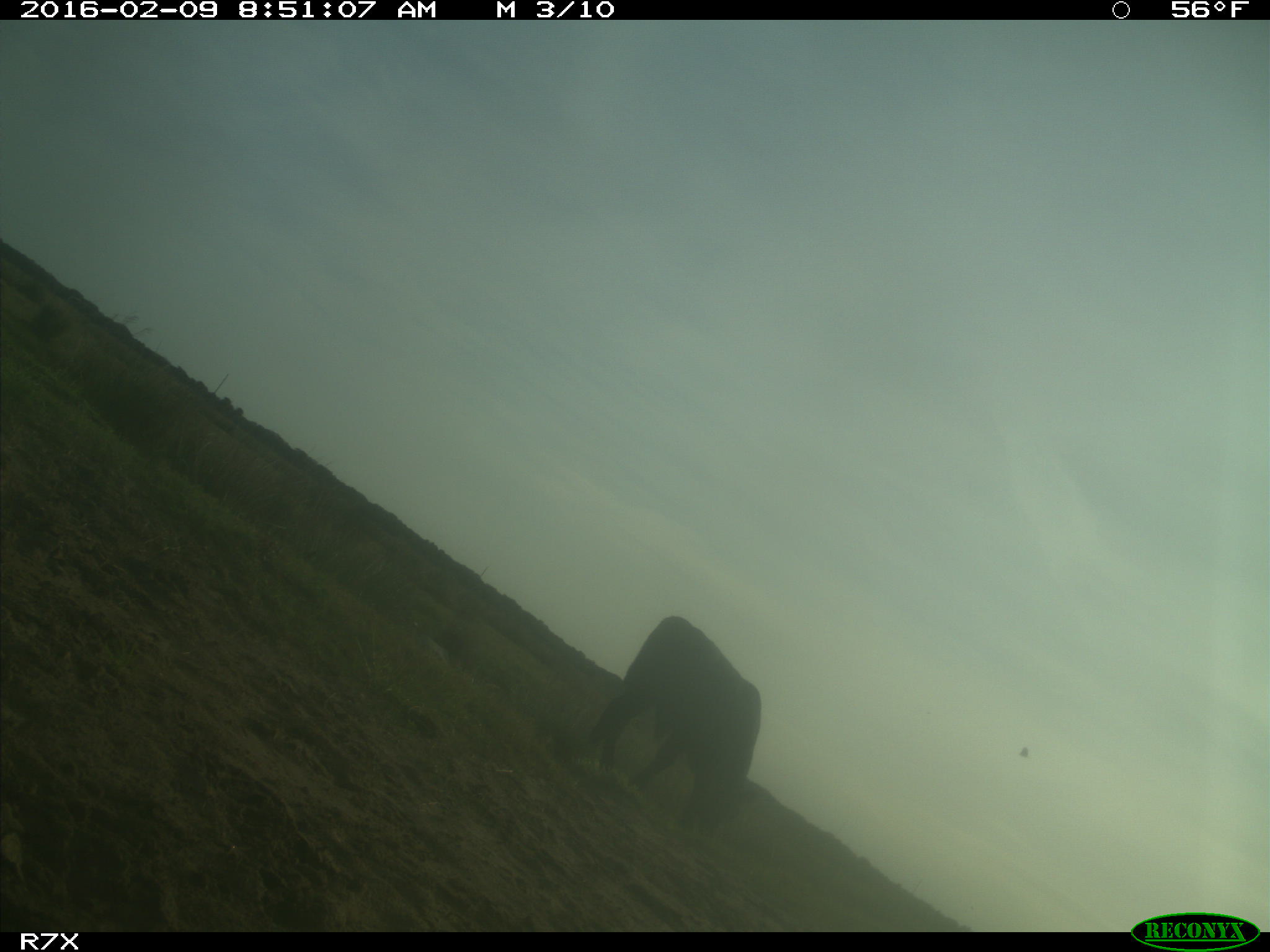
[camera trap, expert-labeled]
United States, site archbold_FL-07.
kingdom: Animalia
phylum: Chordata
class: Mammalia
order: Artiodactyla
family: Bovidae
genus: Bos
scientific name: Bos taurus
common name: domestic cow